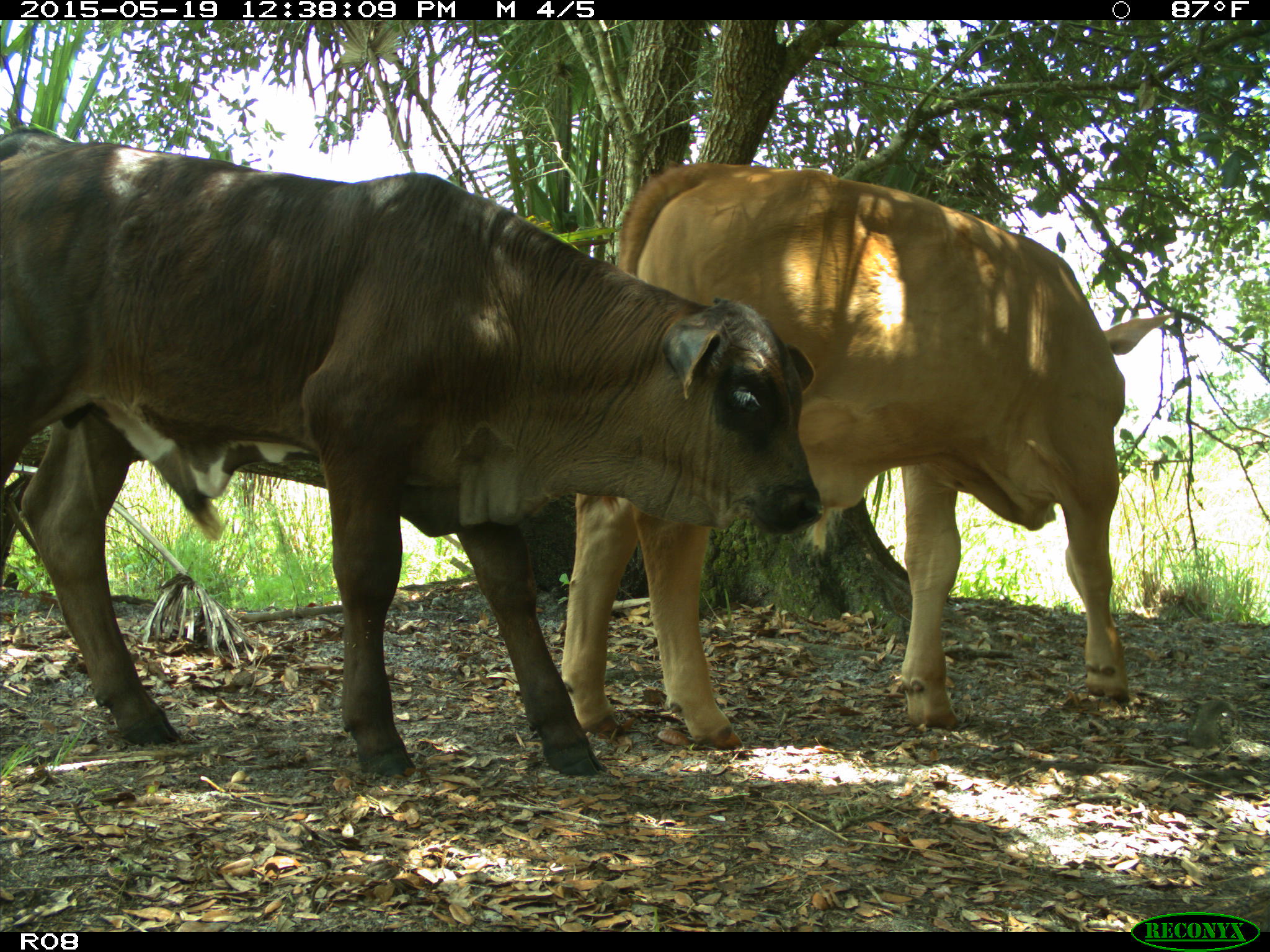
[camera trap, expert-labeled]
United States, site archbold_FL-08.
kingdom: Animalia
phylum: Chordata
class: Mammalia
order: Artiodactyla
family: Bovidae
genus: Bos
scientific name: Bos taurus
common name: domestic cow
Bos taurus (domestic cow).